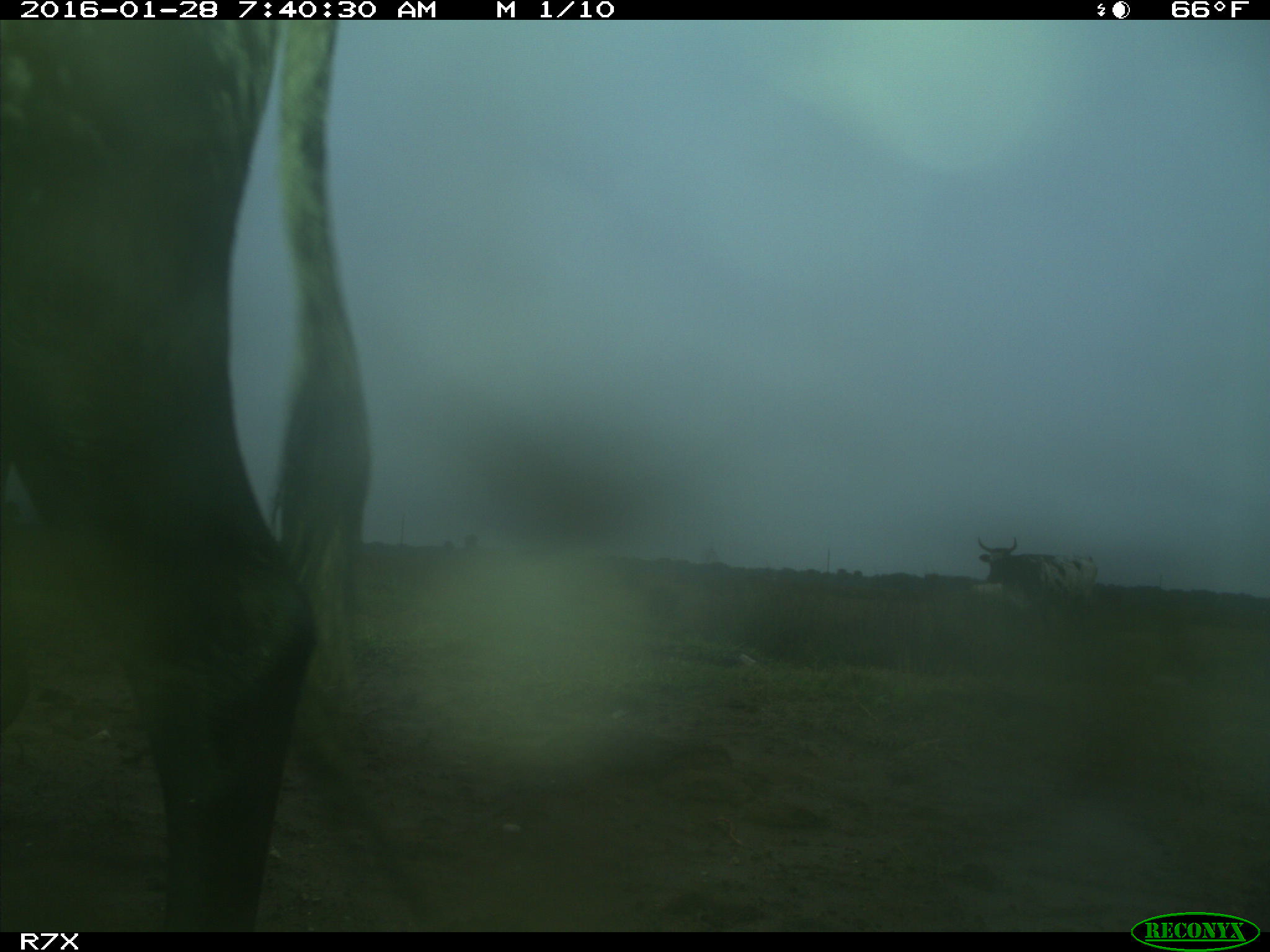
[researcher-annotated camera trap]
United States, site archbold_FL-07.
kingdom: Animalia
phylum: Chordata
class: Mammalia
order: Artiodactyla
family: Bovidae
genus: Bos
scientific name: Bos taurus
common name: domestic cow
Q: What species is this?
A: Bos taurus (domestic cow).